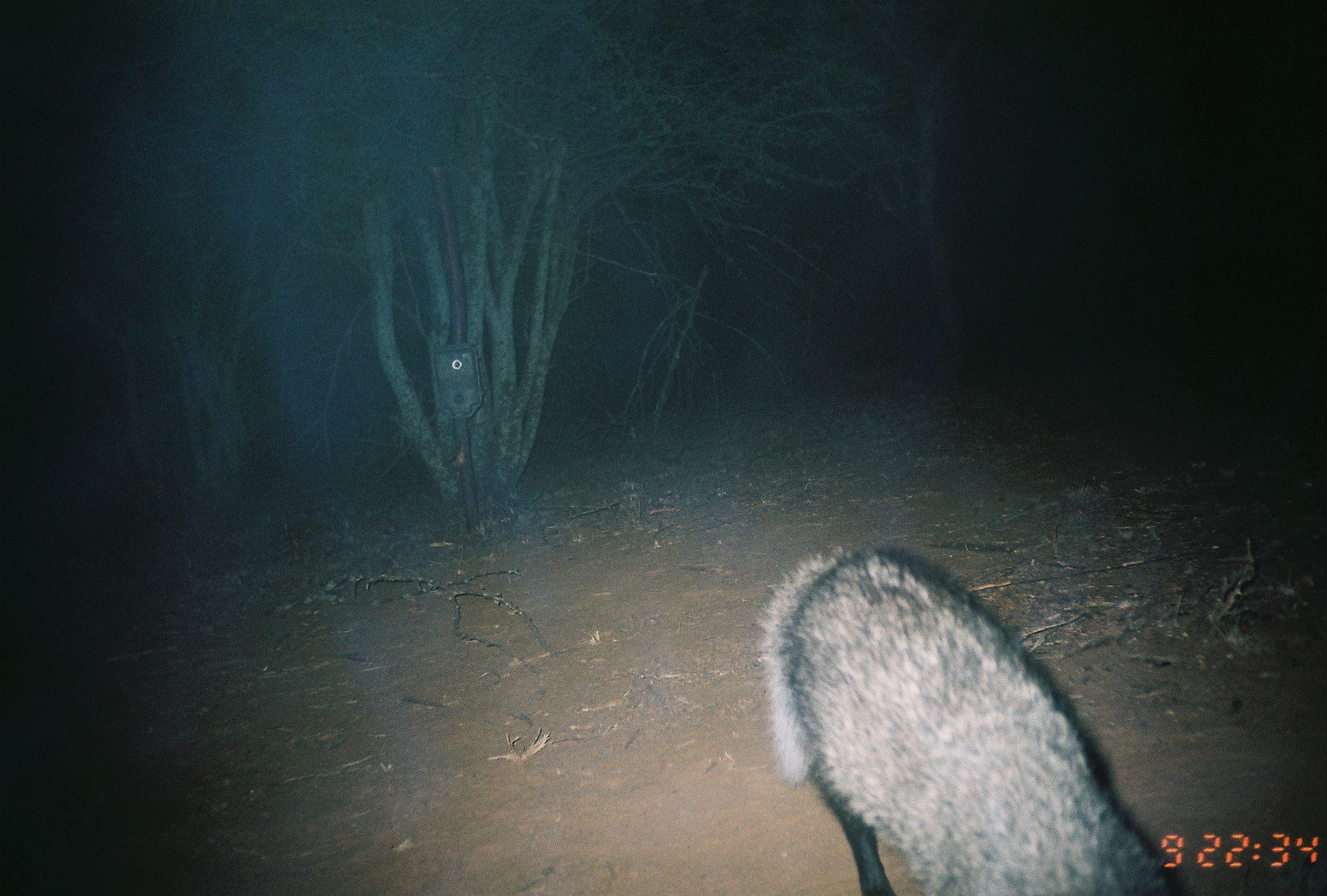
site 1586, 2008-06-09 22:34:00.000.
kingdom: Animalia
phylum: Chordata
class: Mammalia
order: Carnivora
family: Herpestidae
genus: Ichneumia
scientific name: Ichneumia albicauda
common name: white-tailed mongoose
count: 1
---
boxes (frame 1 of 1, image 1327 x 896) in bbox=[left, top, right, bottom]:
ichneumia albicauda: bbox=[755, 537, 1184, 895]